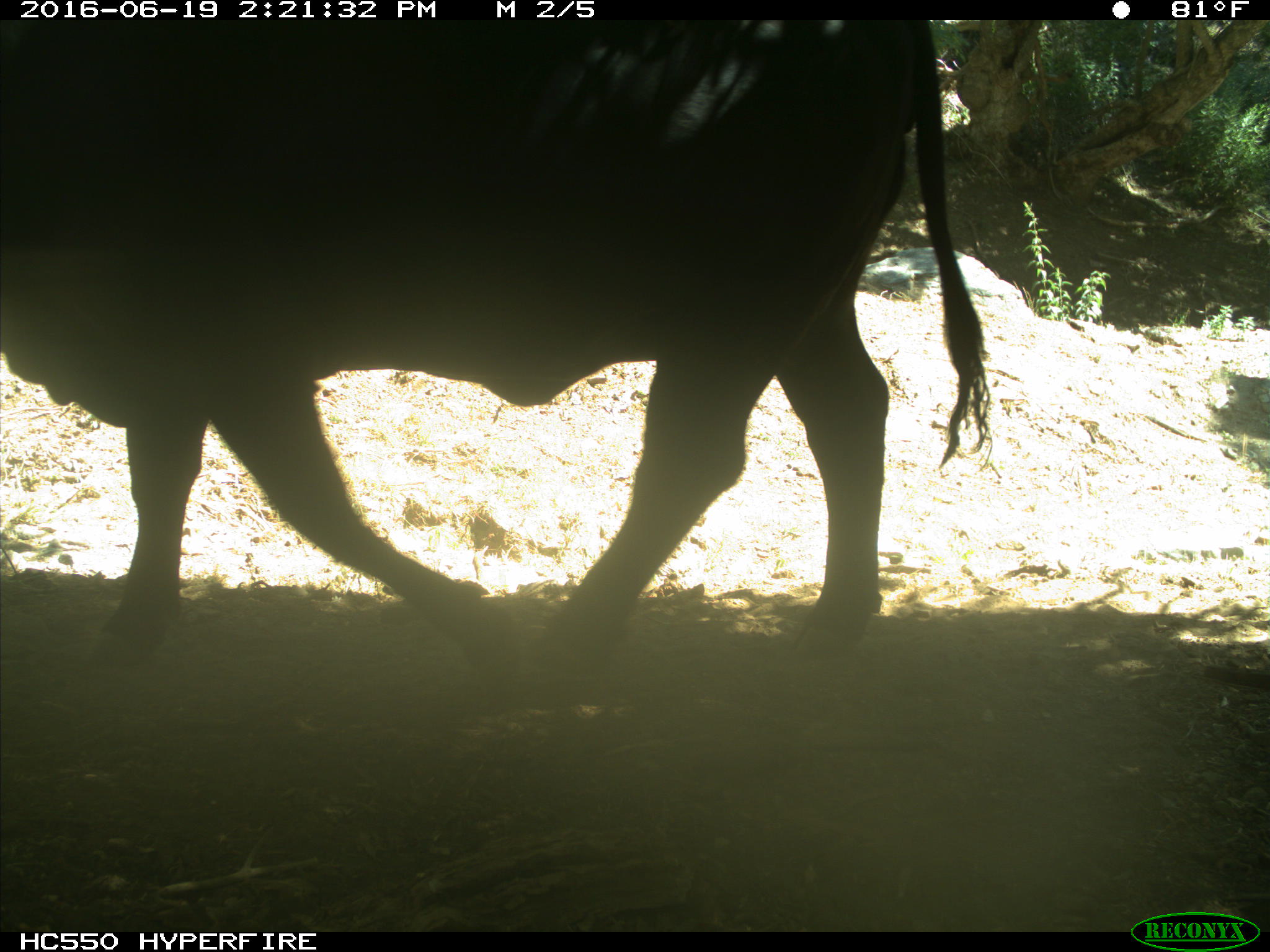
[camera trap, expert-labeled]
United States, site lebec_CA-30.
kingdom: Animalia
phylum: Chordata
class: Mammalia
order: Artiodactyla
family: Bovidae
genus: Bos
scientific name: Bos taurus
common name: domestic cow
Bos taurus (domestic cow).